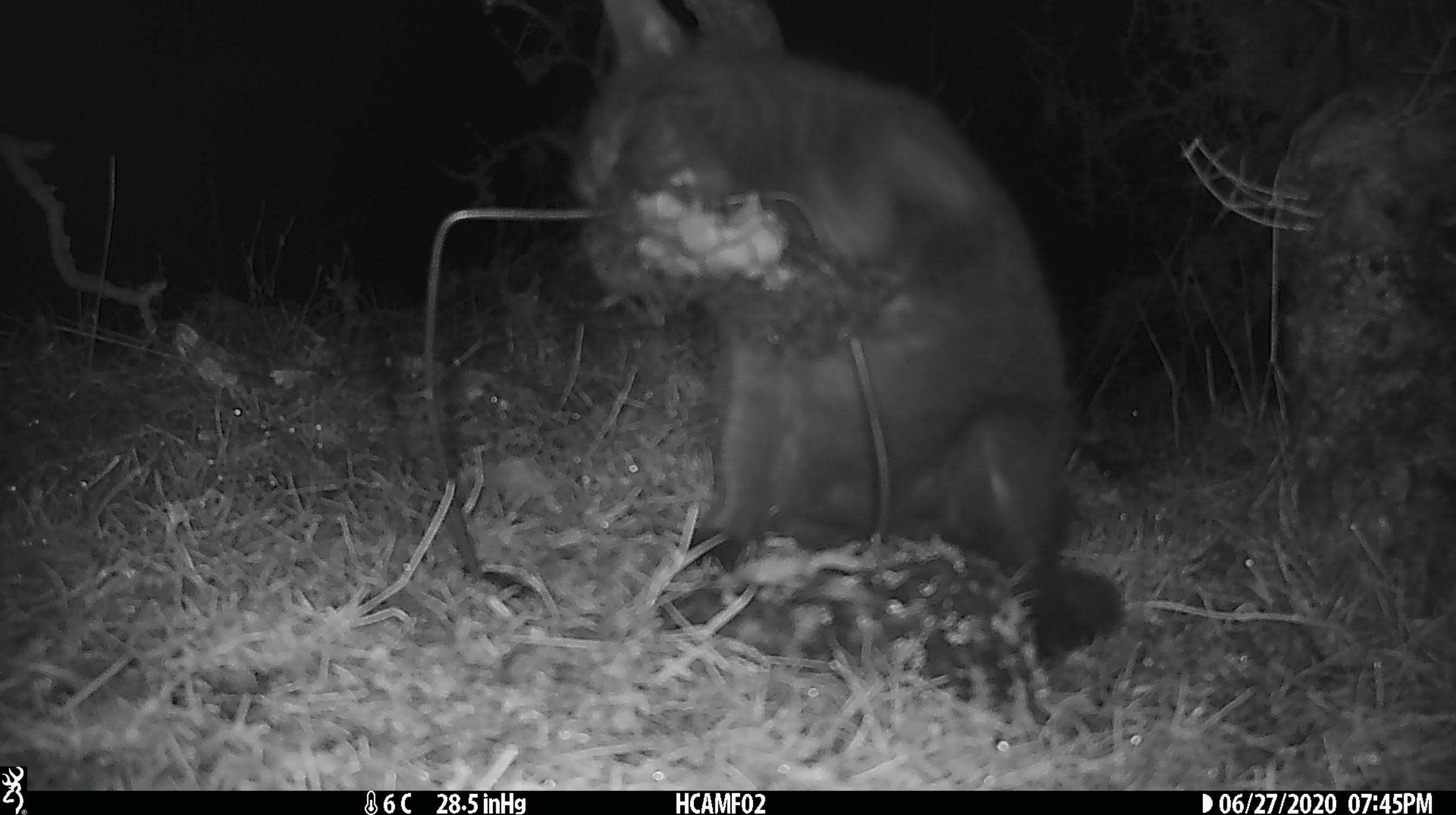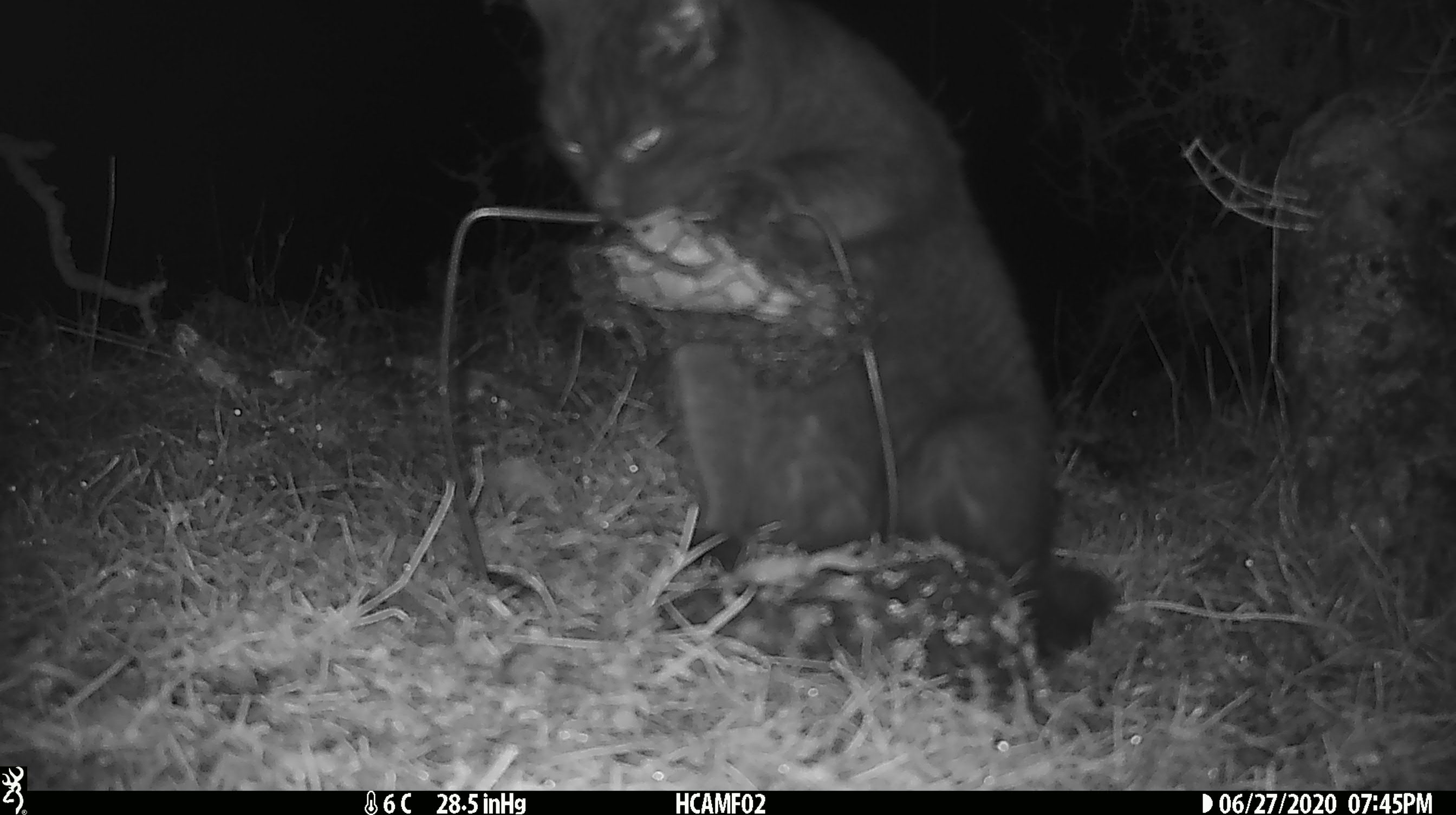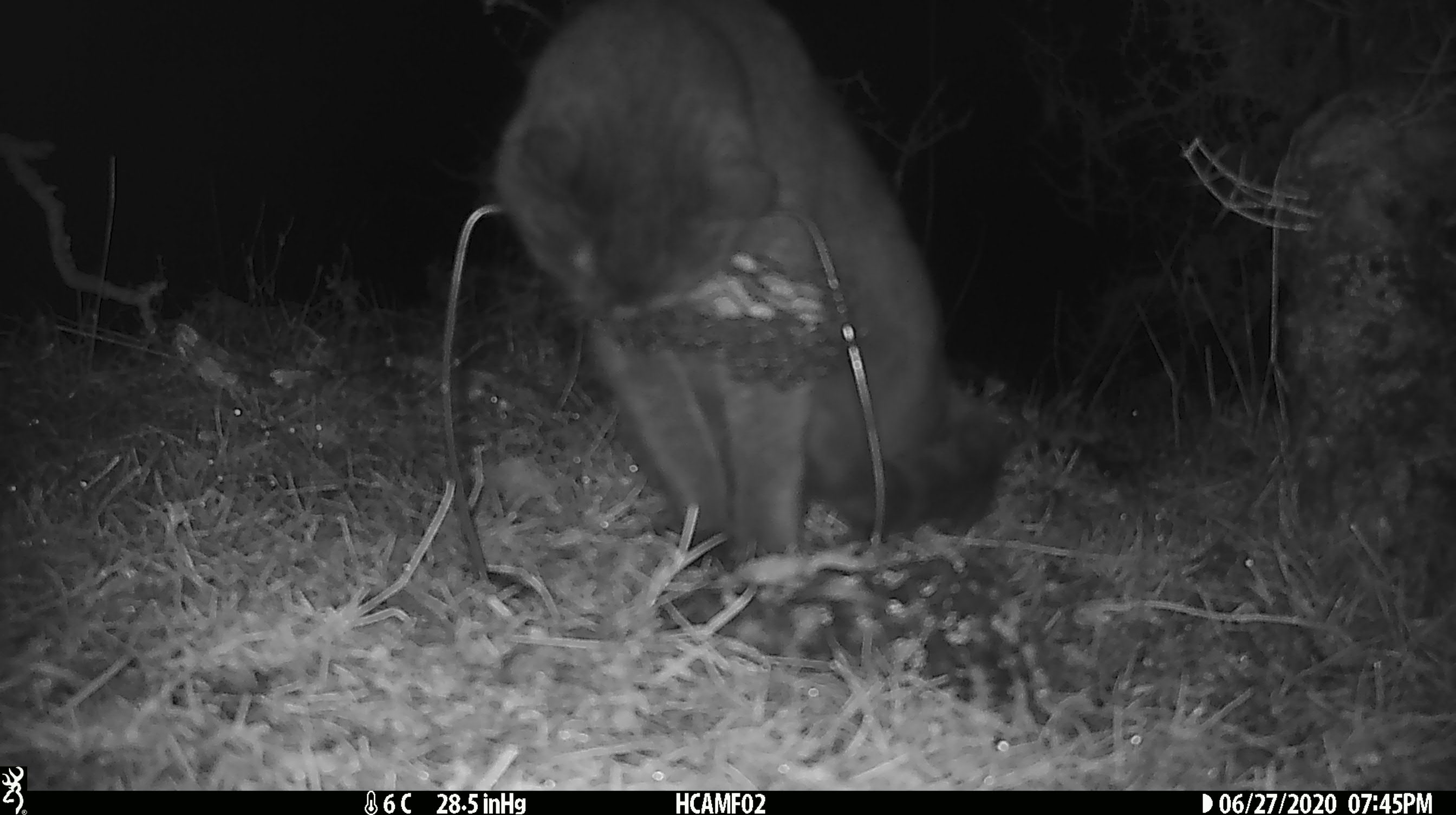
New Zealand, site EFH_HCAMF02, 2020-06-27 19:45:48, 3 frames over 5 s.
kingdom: Animalia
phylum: Chordata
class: Mammalia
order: Carnivora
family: Felidae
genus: Felis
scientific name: Felis catus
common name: domestic cat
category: cat